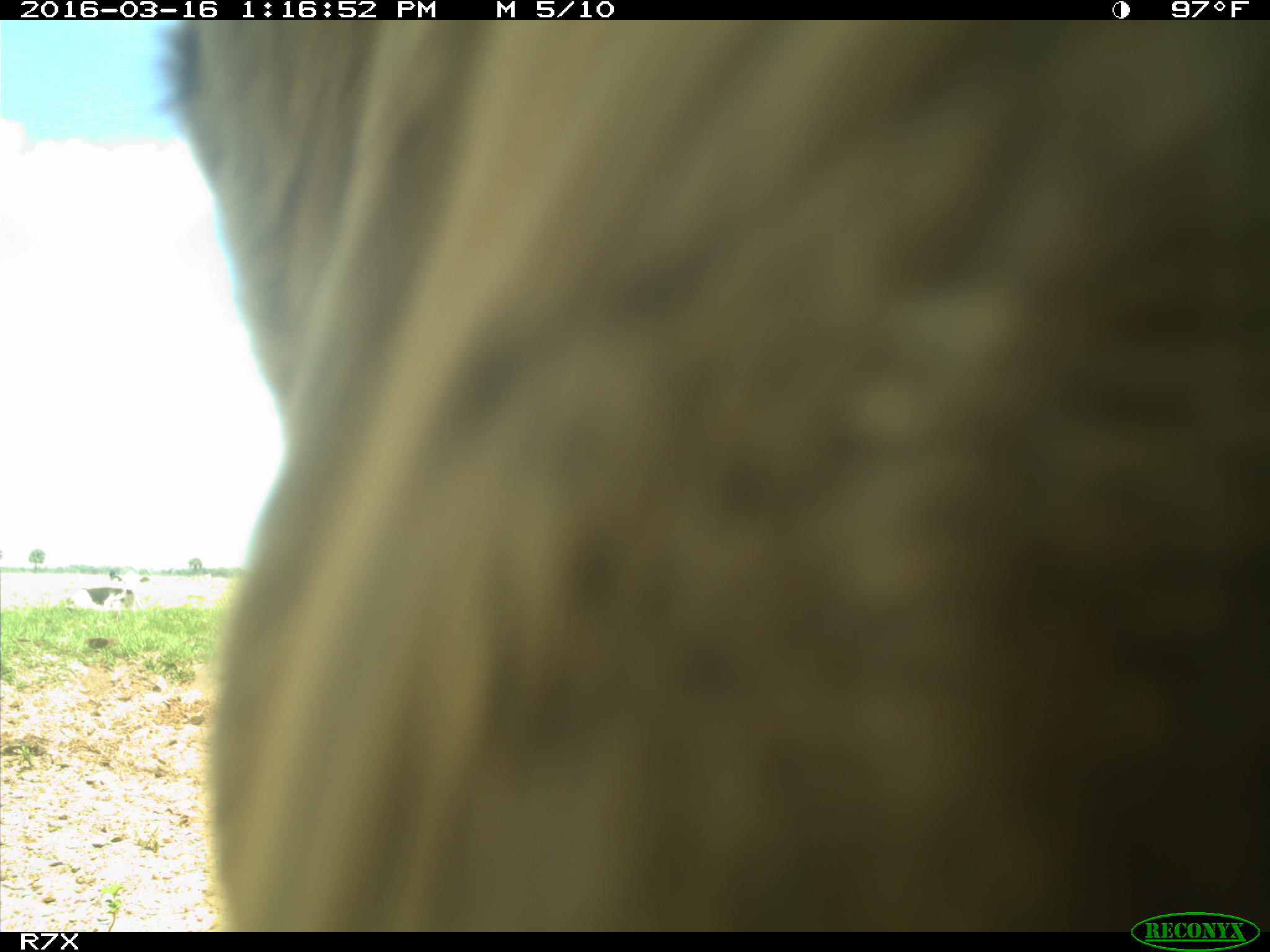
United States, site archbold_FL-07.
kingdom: Animalia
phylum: Chordata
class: Mammalia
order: Artiodactyla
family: Bovidae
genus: Bos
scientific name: Bos taurus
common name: domestic cow